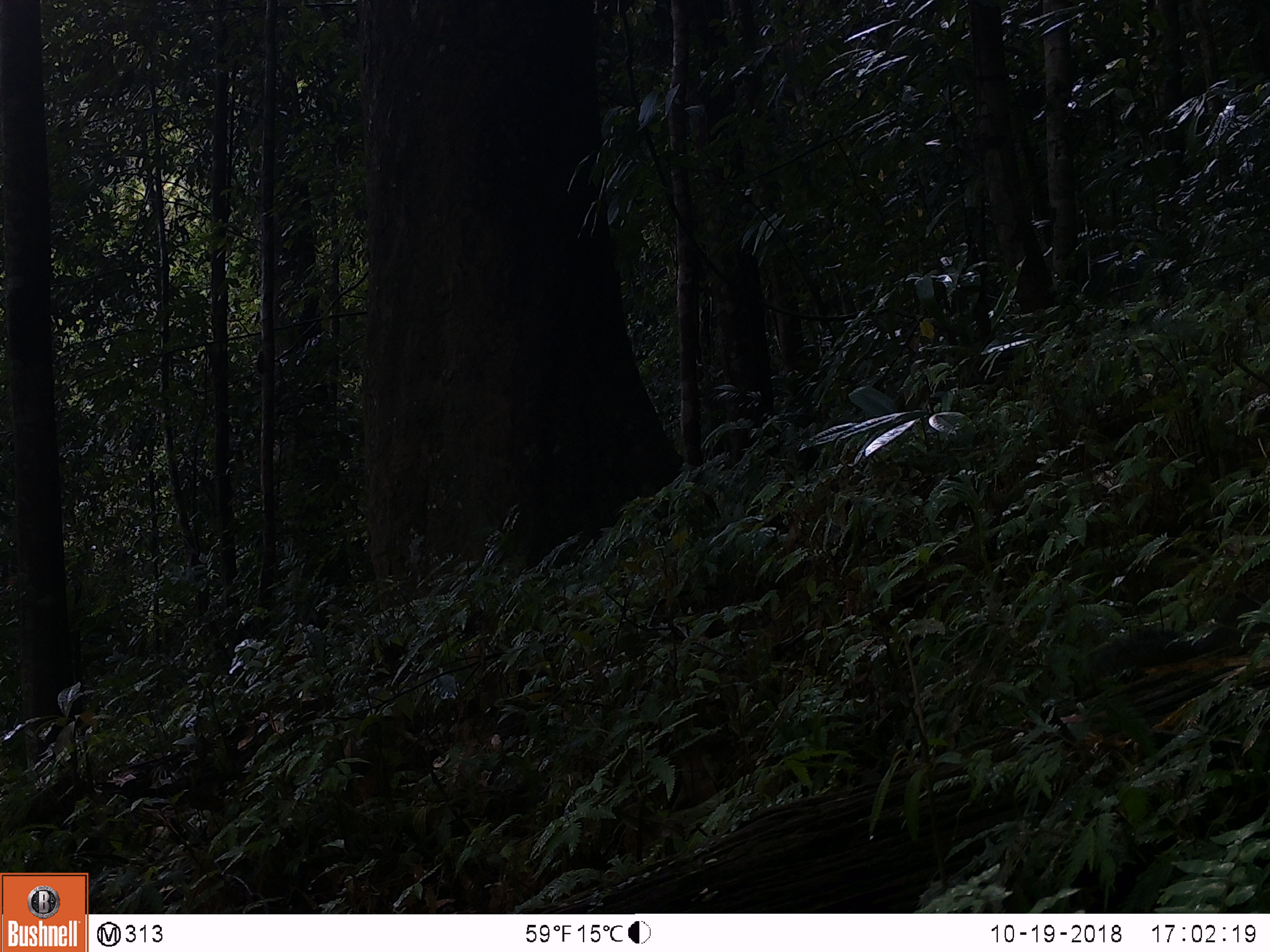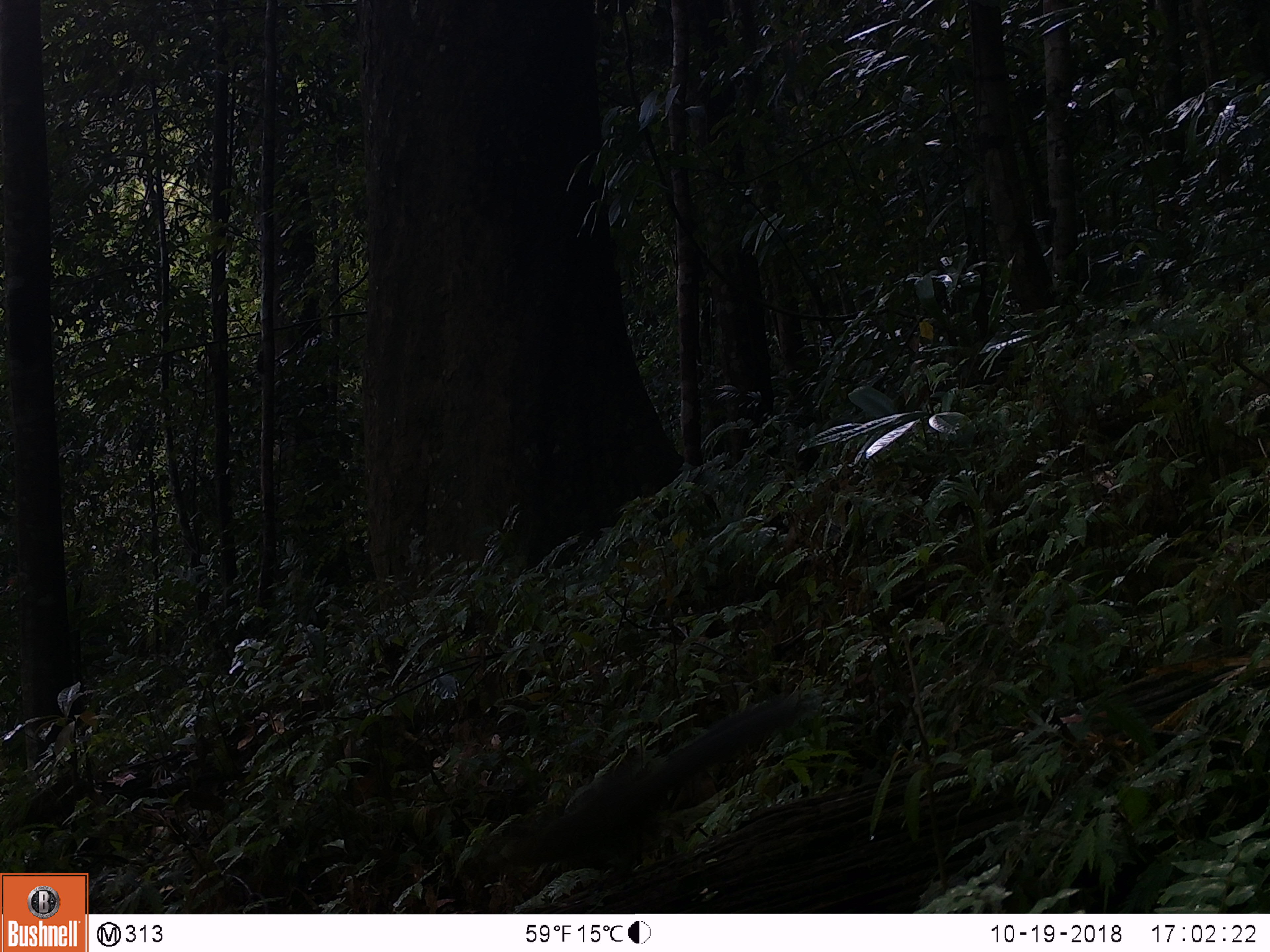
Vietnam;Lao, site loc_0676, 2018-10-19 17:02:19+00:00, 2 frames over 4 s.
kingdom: Animalia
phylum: Chordata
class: Mammalia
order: Rodentia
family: Sciuridae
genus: Dremomys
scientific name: Dremomys rufigenis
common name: red-cheeked squirrel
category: red cheeked squirrel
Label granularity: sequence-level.